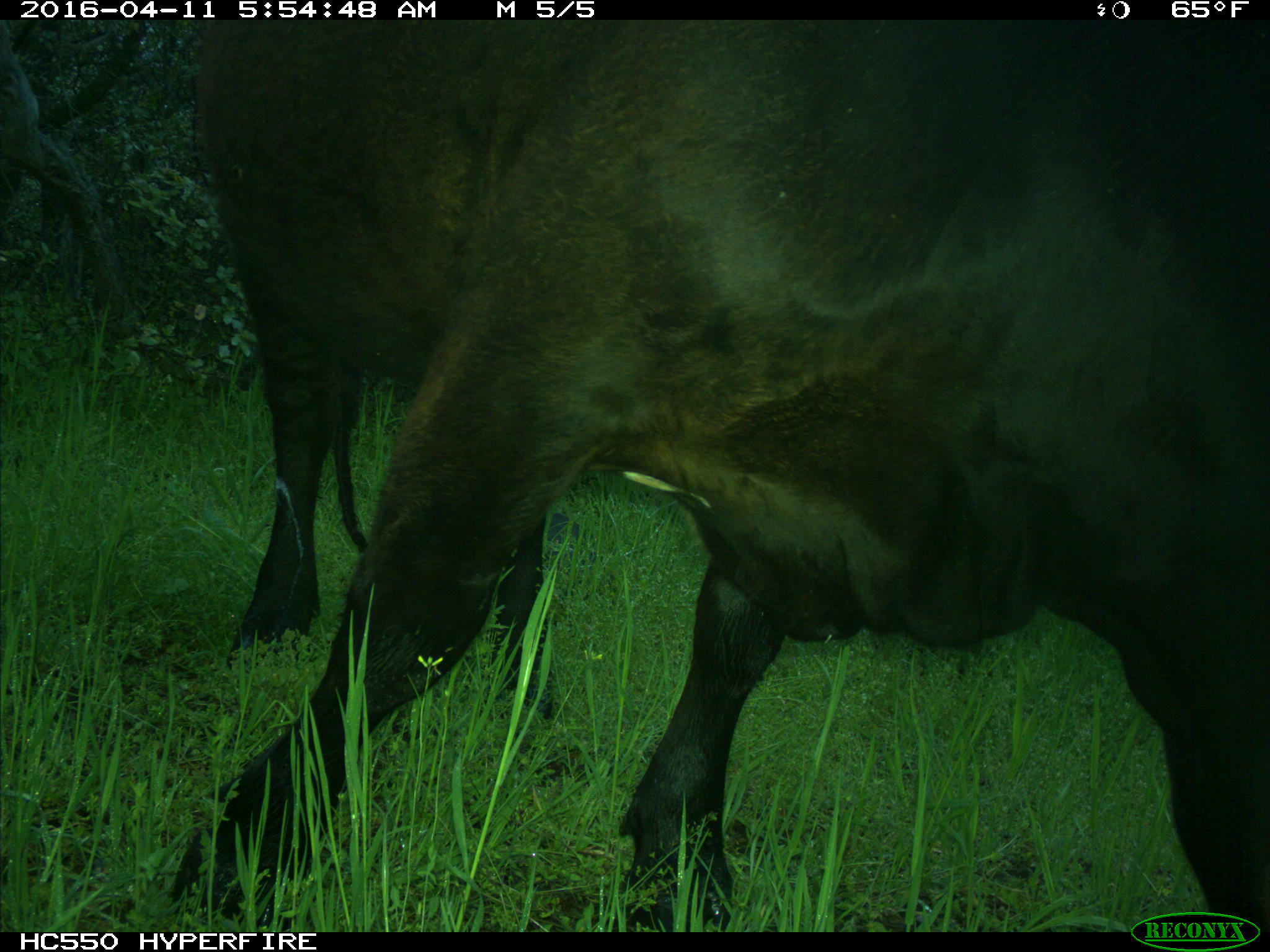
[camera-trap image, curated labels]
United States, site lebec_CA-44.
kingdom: Animalia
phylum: Chordata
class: Mammalia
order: Artiodactyla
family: Bovidae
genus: Bos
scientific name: Bos taurus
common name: domestic cow